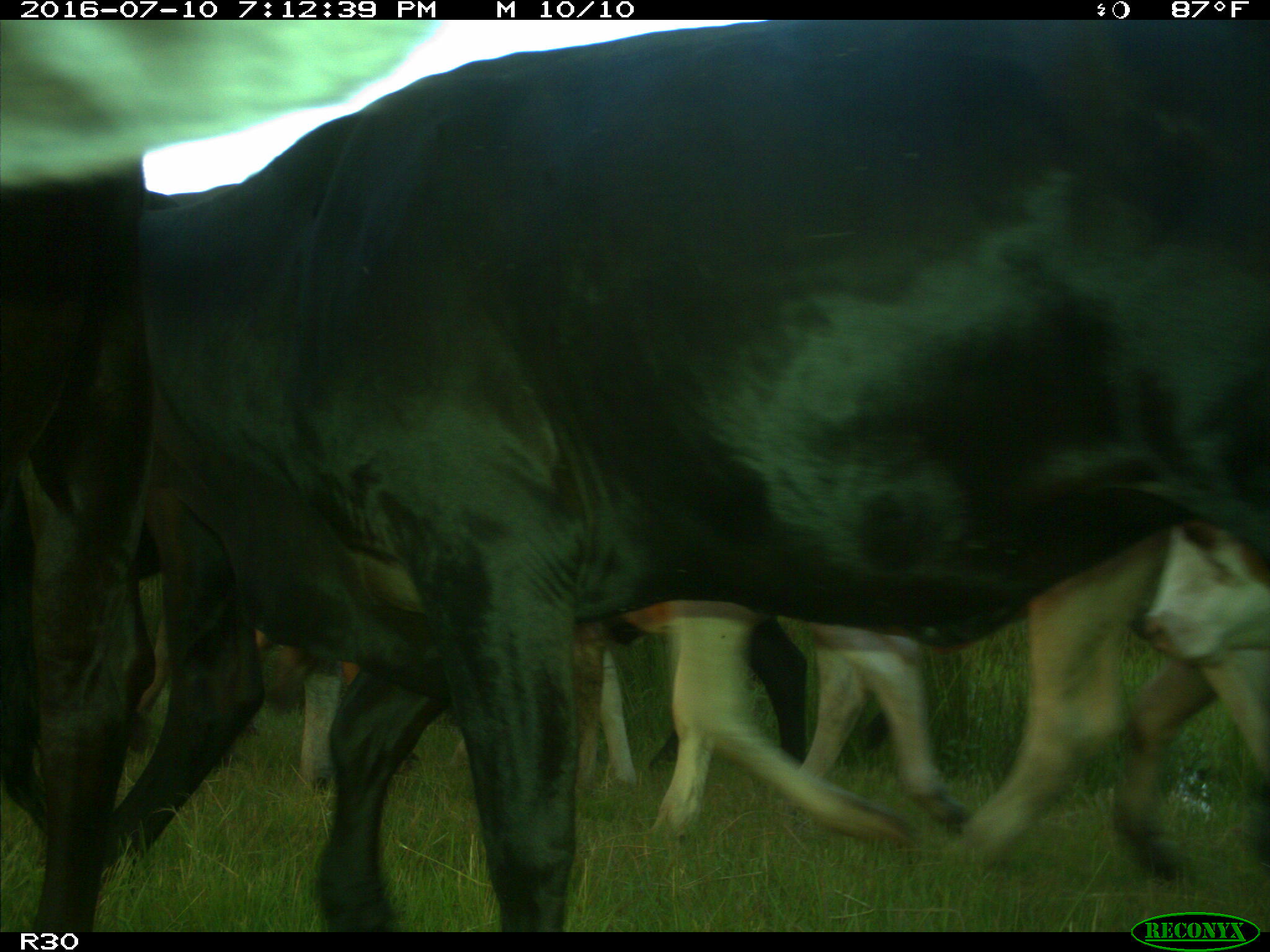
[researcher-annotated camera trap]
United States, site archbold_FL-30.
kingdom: Animalia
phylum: Chordata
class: Mammalia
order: Artiodactyla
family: Bovidae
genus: Bos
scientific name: Bos taurus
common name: domestic cow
Bos taurus (domestic cow).